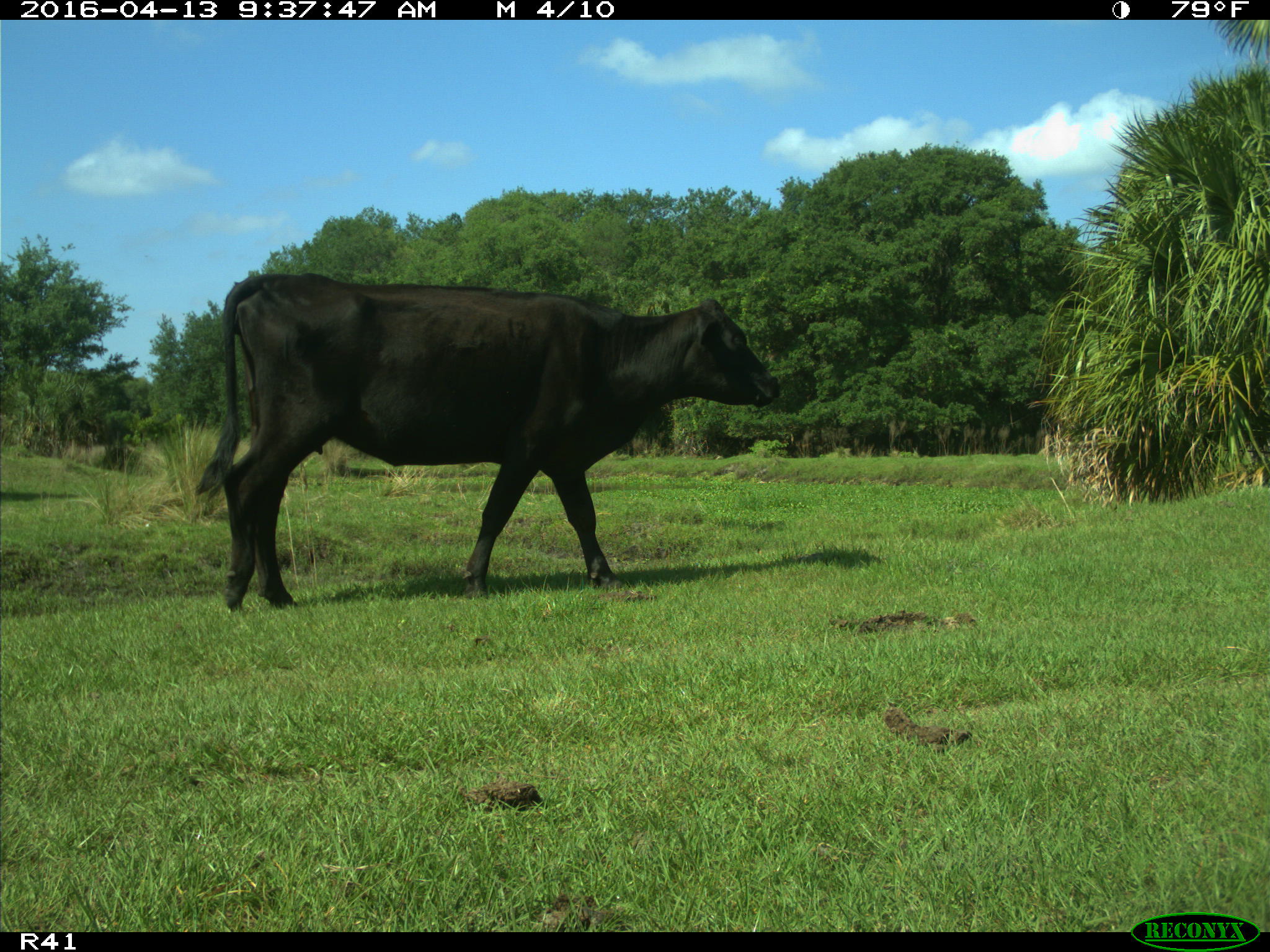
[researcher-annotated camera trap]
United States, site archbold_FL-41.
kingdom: Animalia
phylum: Chordata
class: Mammalia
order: Artiodactyla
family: Bovidae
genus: Bos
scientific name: Bos taurus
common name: domestic cow